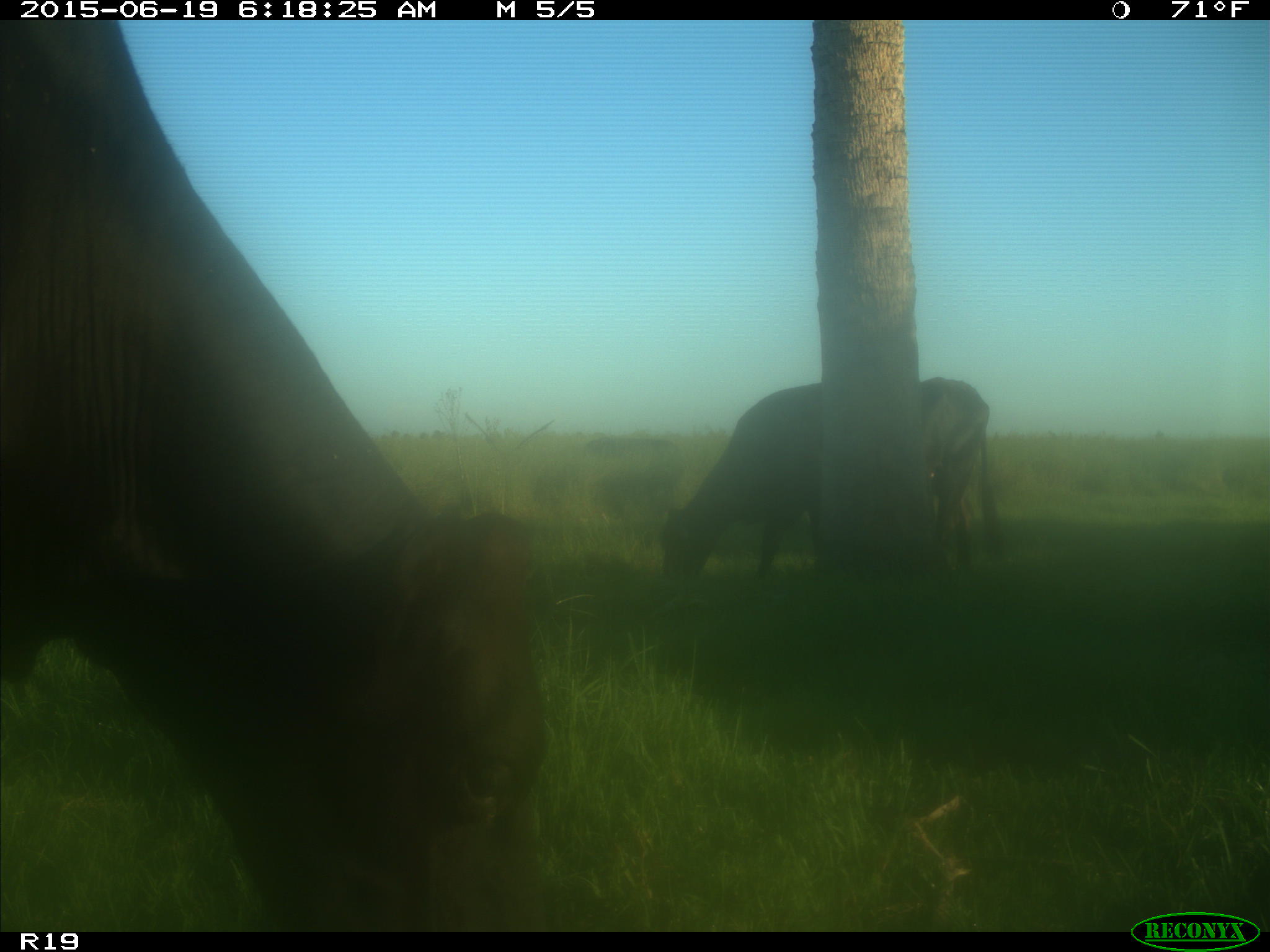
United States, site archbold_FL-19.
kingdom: Animalia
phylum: Chordata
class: Mammalia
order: Artiodactyla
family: Bovidae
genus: Bos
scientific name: Bos taurus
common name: domestic cow